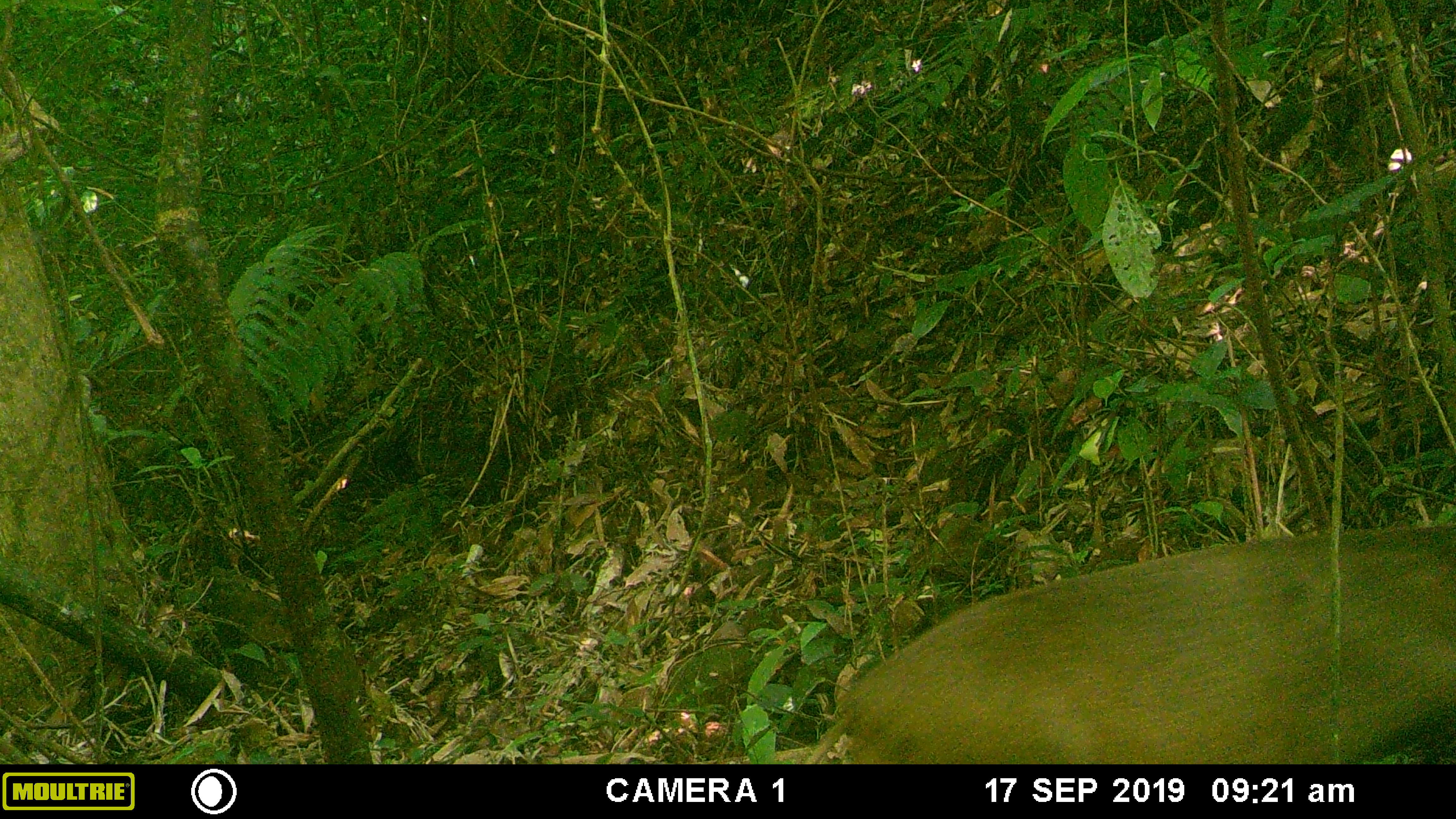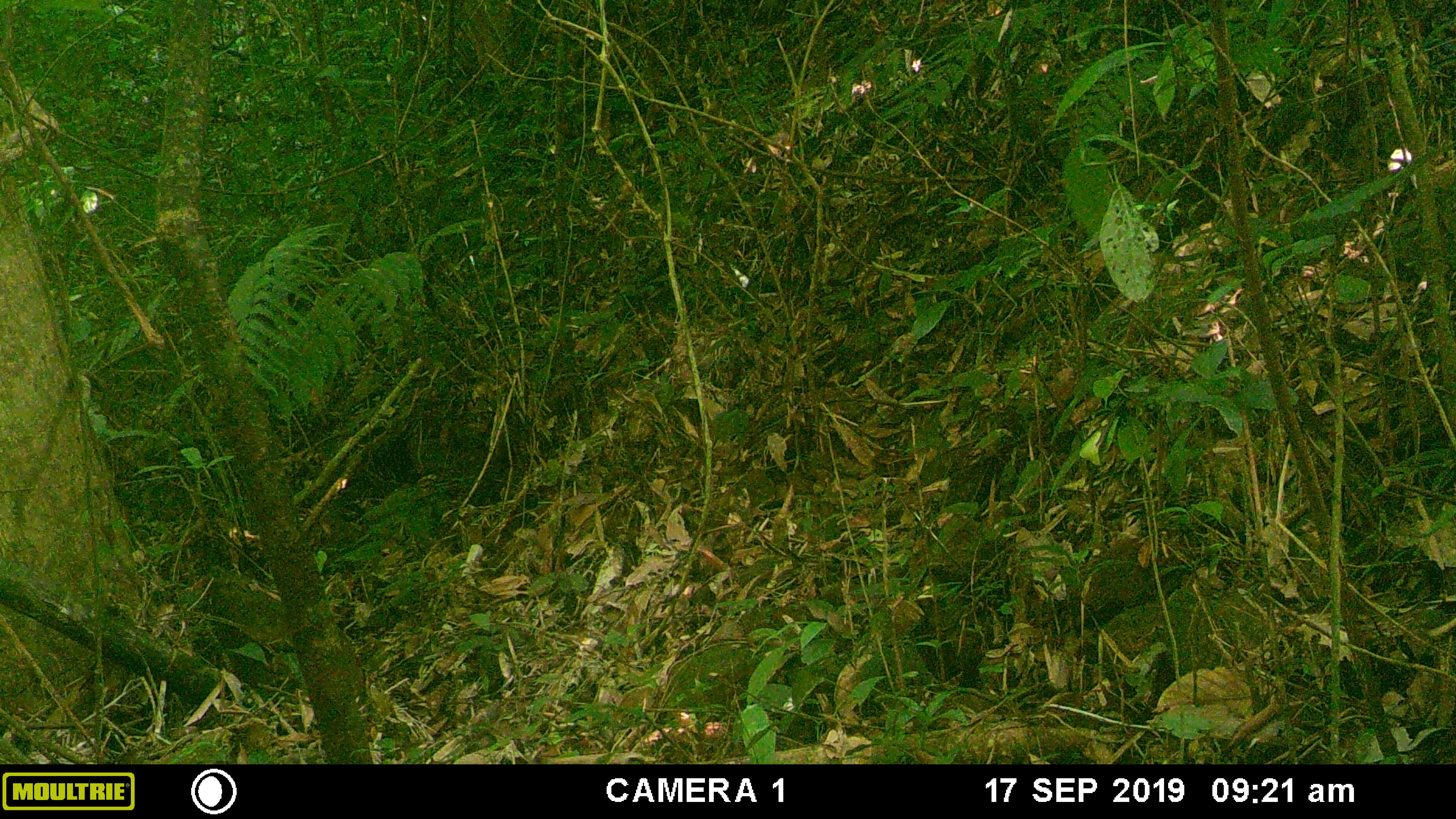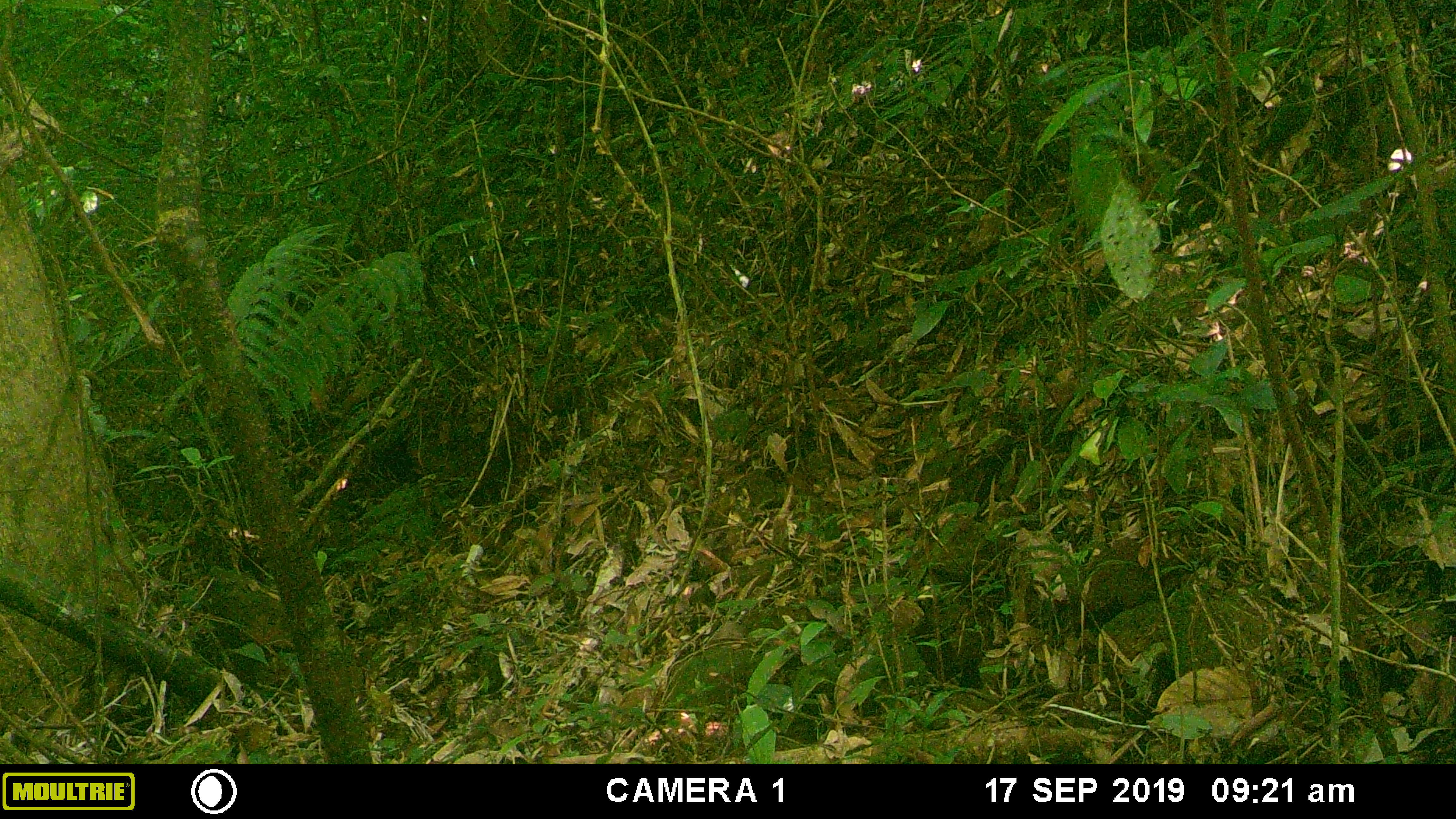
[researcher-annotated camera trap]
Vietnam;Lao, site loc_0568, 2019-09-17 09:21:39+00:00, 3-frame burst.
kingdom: Animalia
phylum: Chordata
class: Mammalia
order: Artiodactyla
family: Suidae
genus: Sus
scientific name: Sus scrofa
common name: eurasian wild pig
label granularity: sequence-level